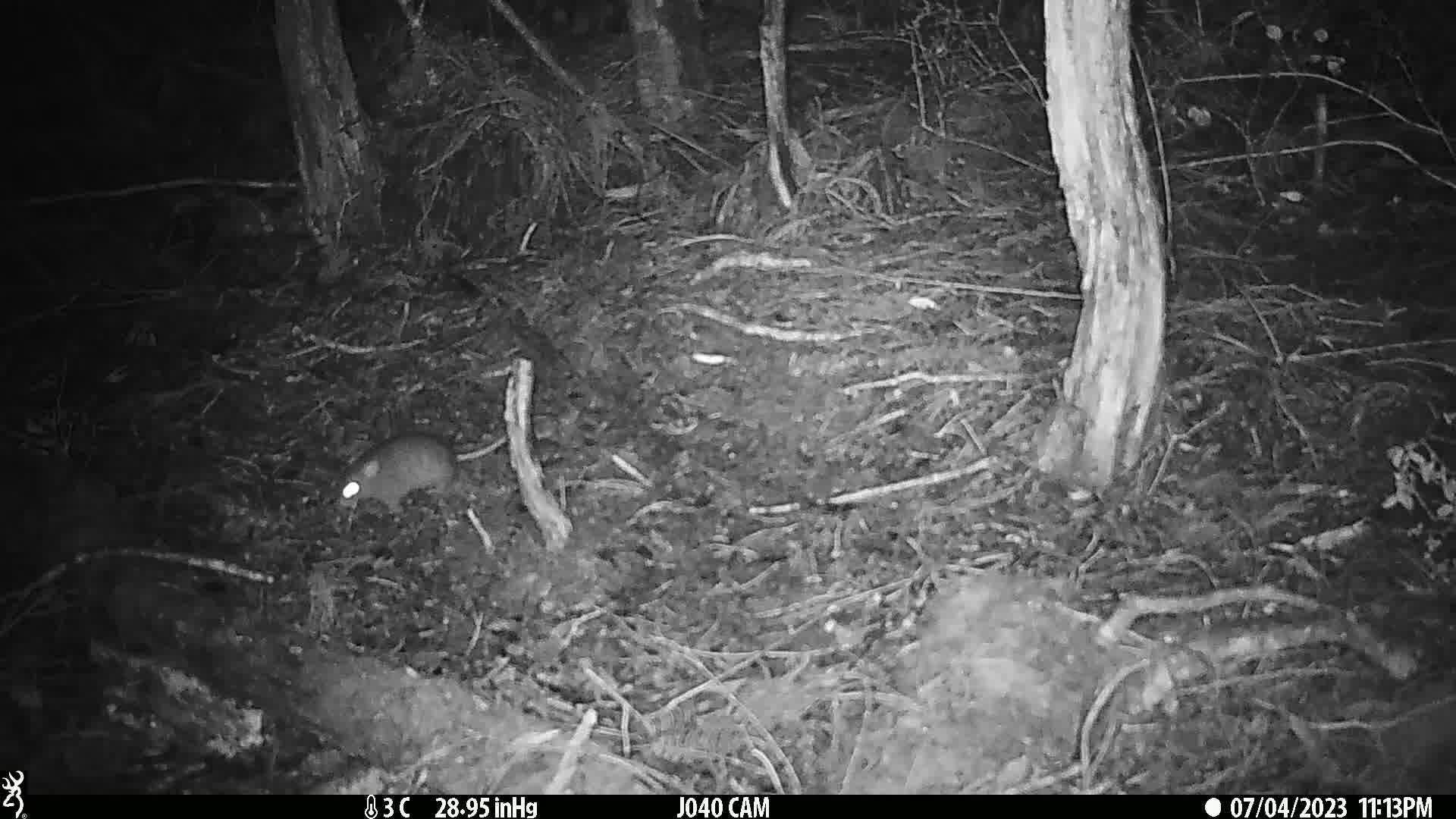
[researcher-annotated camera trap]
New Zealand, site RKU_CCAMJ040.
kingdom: Animalia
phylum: Chordata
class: Mammalia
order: Rodentia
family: Muridae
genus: Rattus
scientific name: Rattus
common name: rat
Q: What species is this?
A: Rat (Rattus).